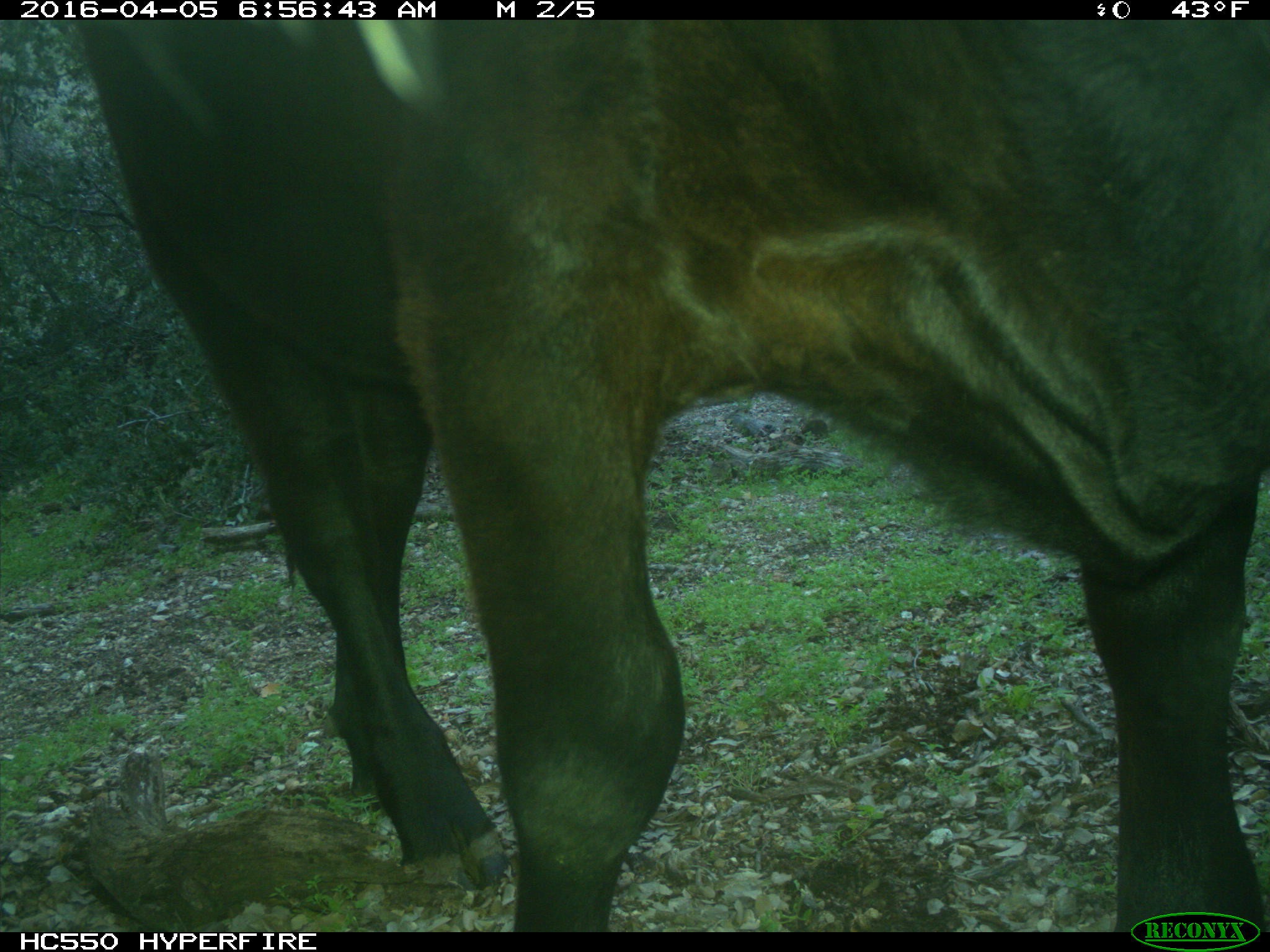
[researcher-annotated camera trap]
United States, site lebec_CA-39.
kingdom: Animalia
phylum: Chordata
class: Mammalia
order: Artiodactyla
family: Bovidae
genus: Bos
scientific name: Bos taurus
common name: domestic cow